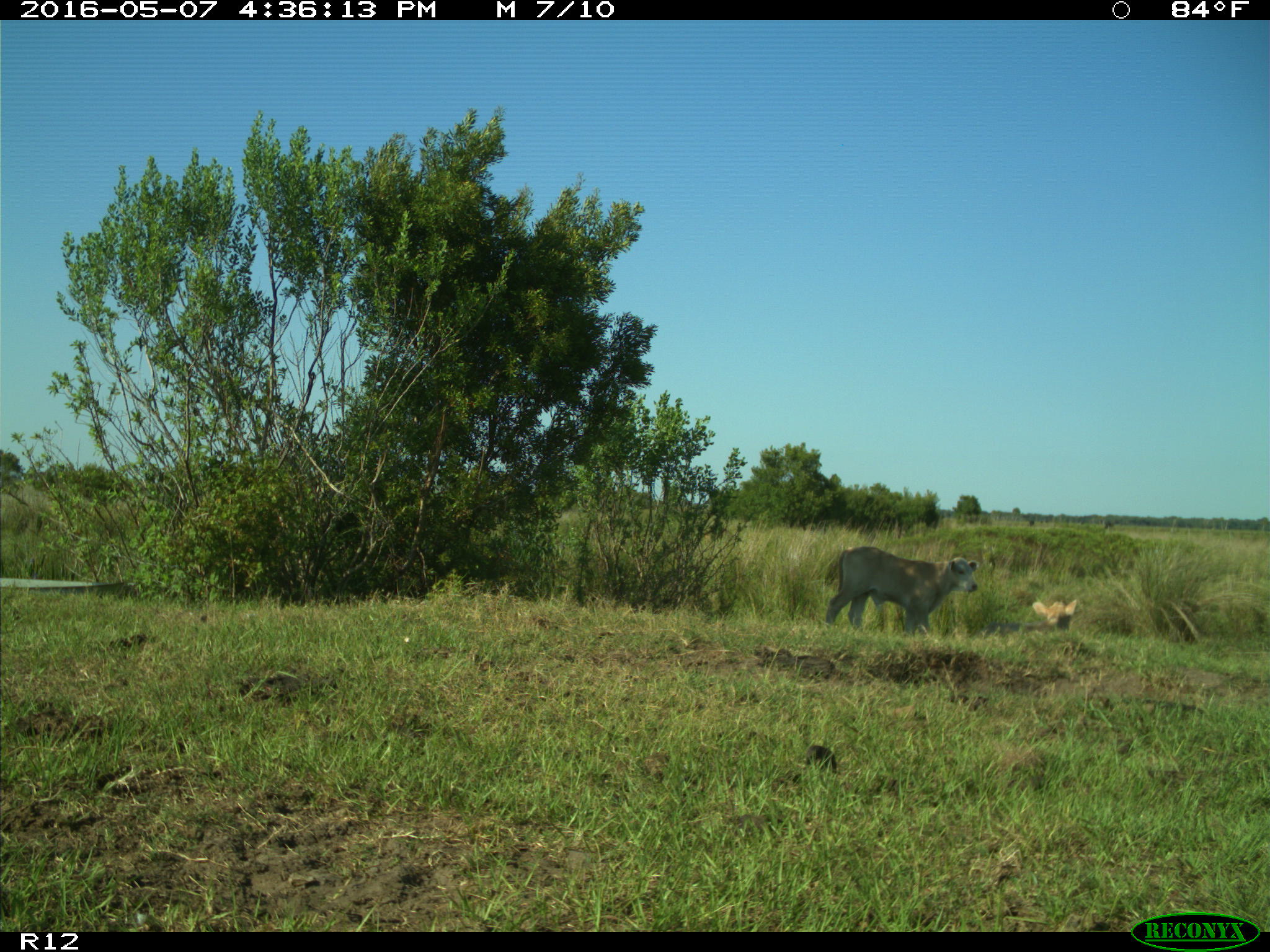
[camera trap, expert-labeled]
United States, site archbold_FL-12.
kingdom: Animalia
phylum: Chordata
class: Mammalia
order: Artiodactyla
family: Bovidae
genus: Bos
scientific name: Bos taurus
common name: domestic cow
Bos taurus (domestic cow).